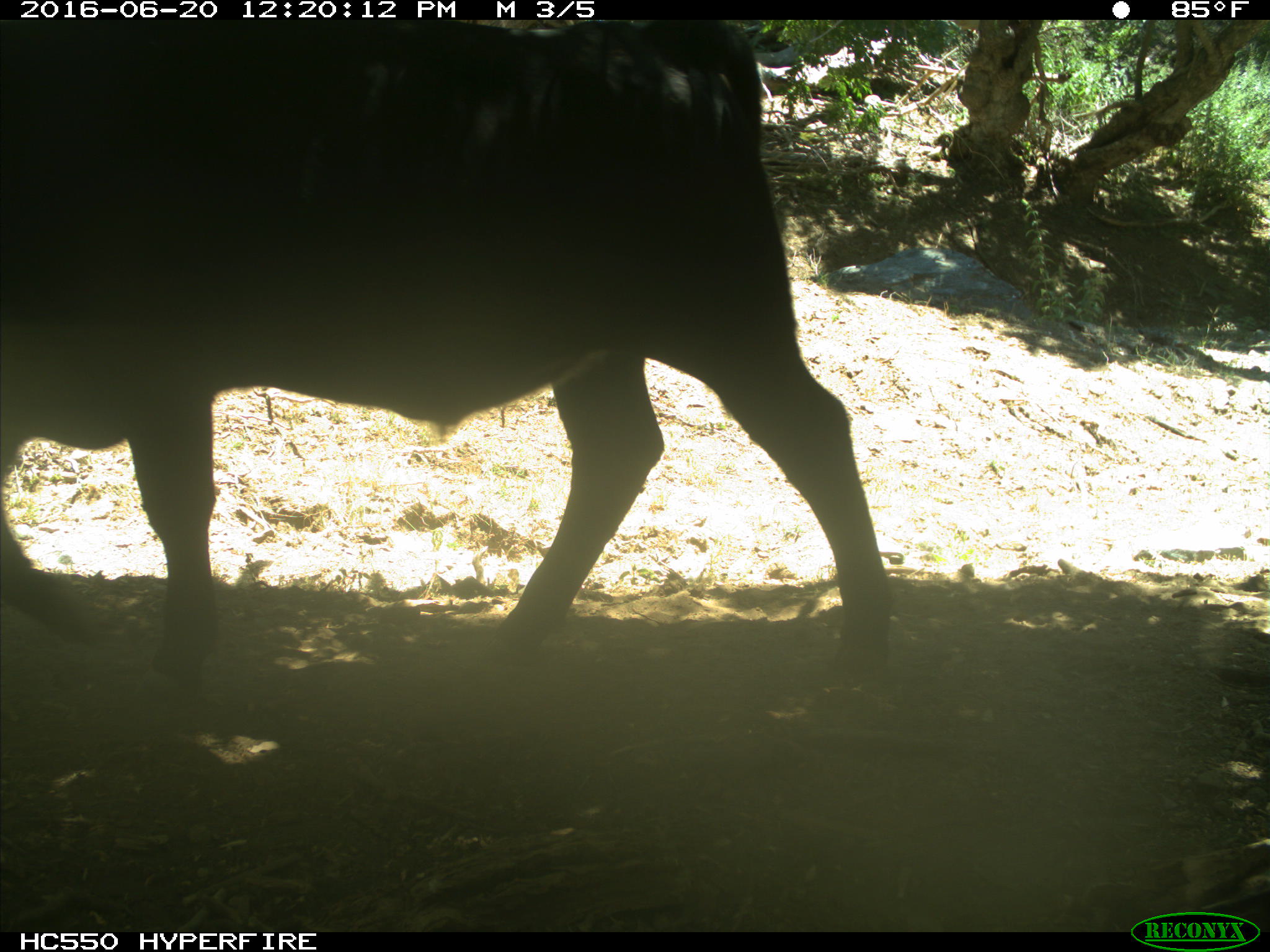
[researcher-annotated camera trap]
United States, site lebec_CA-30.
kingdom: Animalia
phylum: Chordata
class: Mammalia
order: Artiodactyla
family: Bovidae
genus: Bos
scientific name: Bos taurus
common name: domestic cow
Bos taurus (domestic cow).